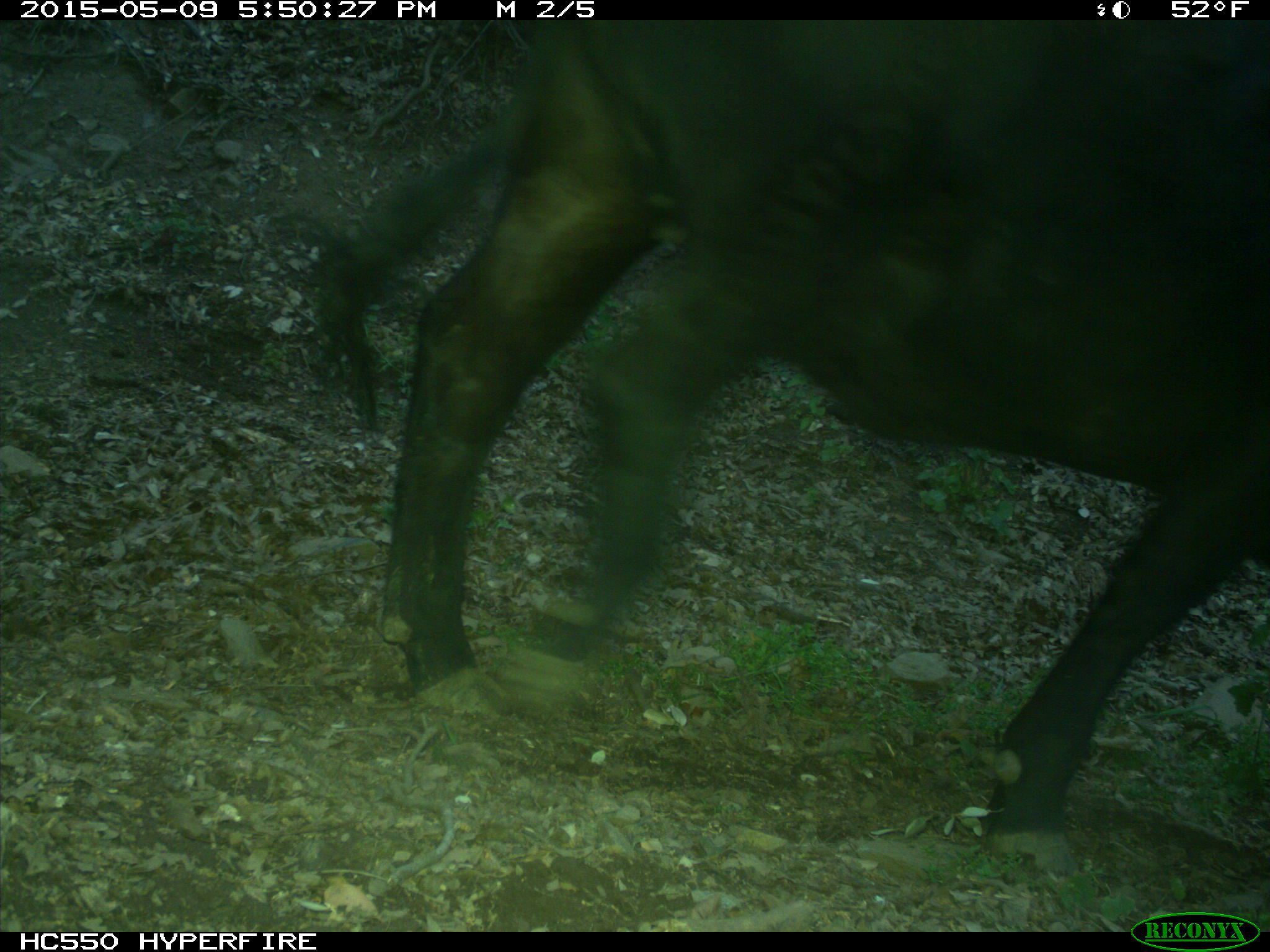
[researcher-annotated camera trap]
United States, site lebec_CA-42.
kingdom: Animalia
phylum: Chordata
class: Mammalia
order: Artiodactyla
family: Bovidae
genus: Bos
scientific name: Bos taurus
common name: domestic cow